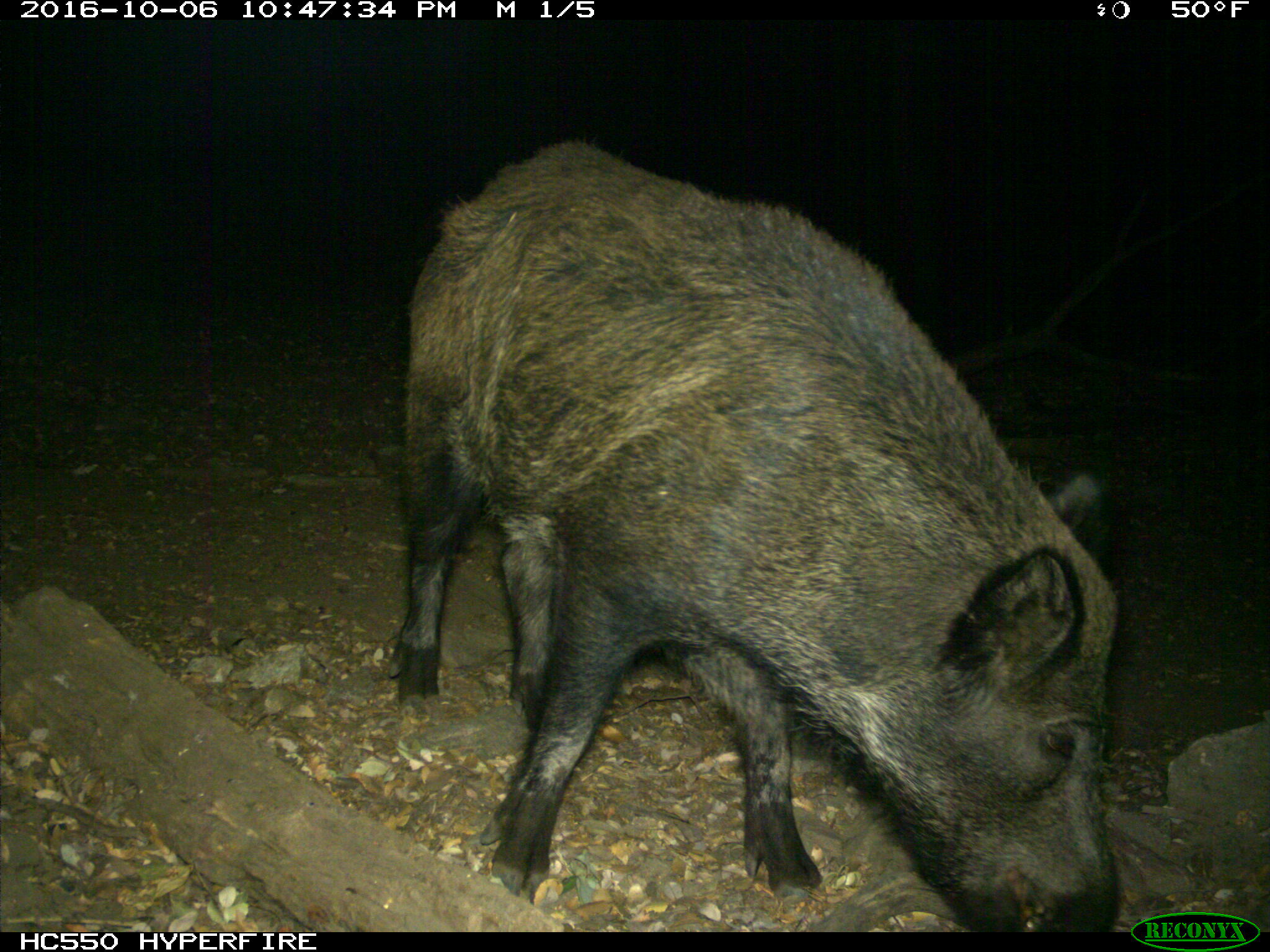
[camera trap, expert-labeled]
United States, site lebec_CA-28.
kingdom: Animalia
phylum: Chordata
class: Mammalia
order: Artiodactyla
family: Suidae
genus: Sus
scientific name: Sus scrofa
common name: wild boar